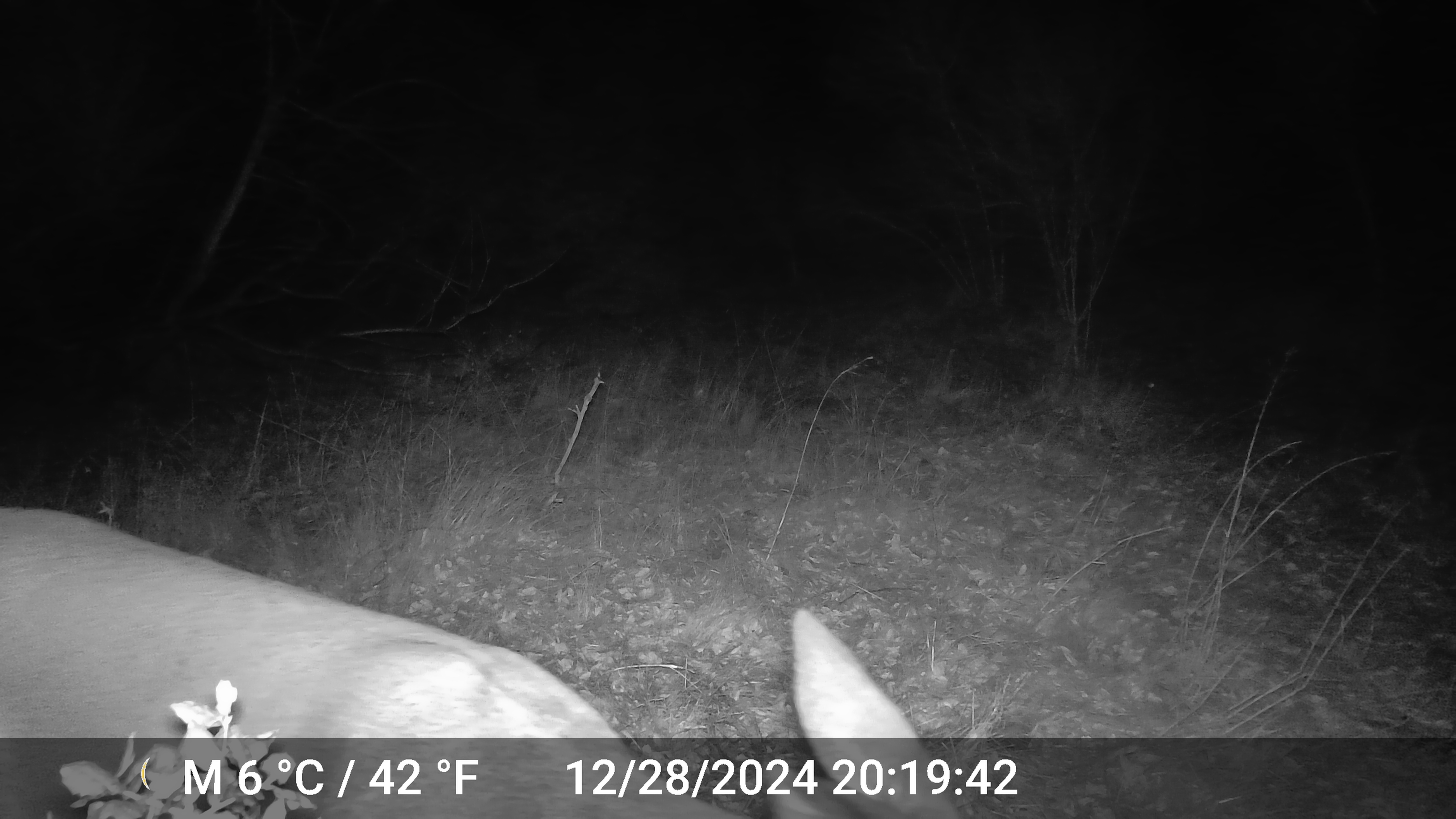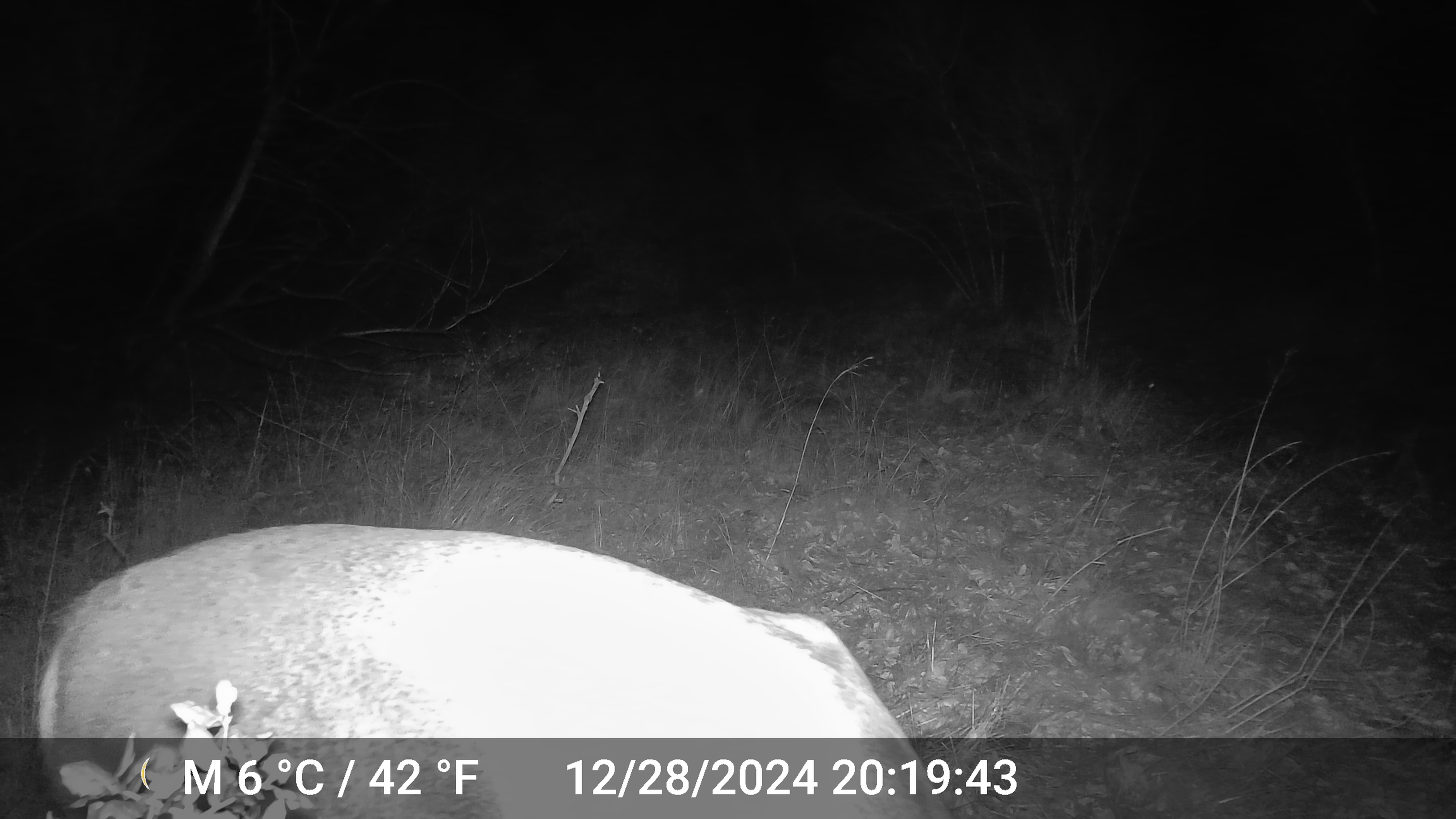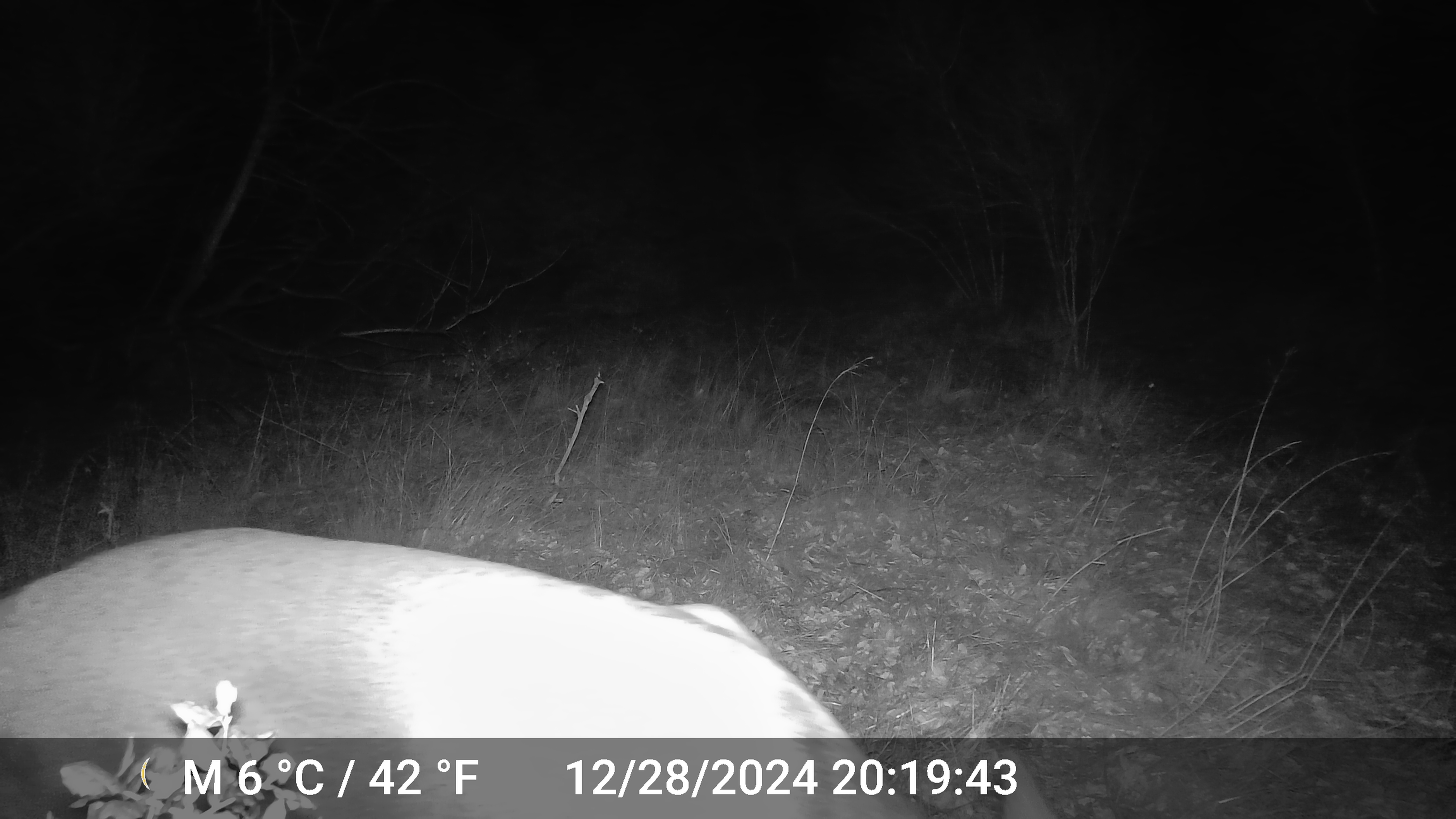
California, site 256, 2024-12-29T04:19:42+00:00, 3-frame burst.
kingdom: Animalia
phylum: Chordata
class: Mammalia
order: Artiodactyla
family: Cervidae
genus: Odocoileus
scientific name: Odocoileus hemionus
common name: mule deer